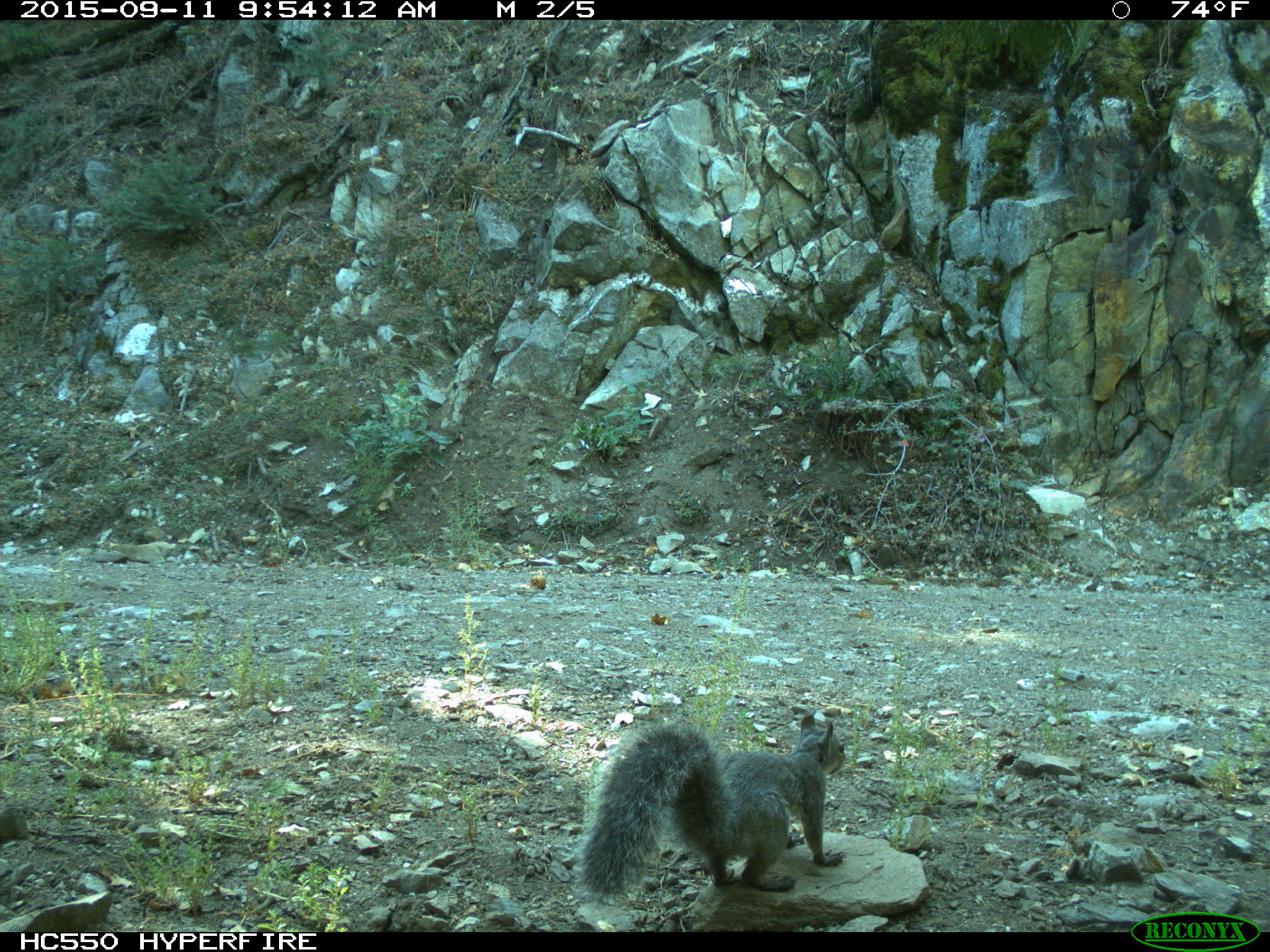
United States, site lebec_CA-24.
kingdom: Animalia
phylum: Chordata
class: Mammalia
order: Rodentia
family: Sciuridae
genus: Sciurus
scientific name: Sciurus carolinensis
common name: eastern gray squirrel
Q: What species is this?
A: Sciurus carolinensis (eastern gray squirrel).